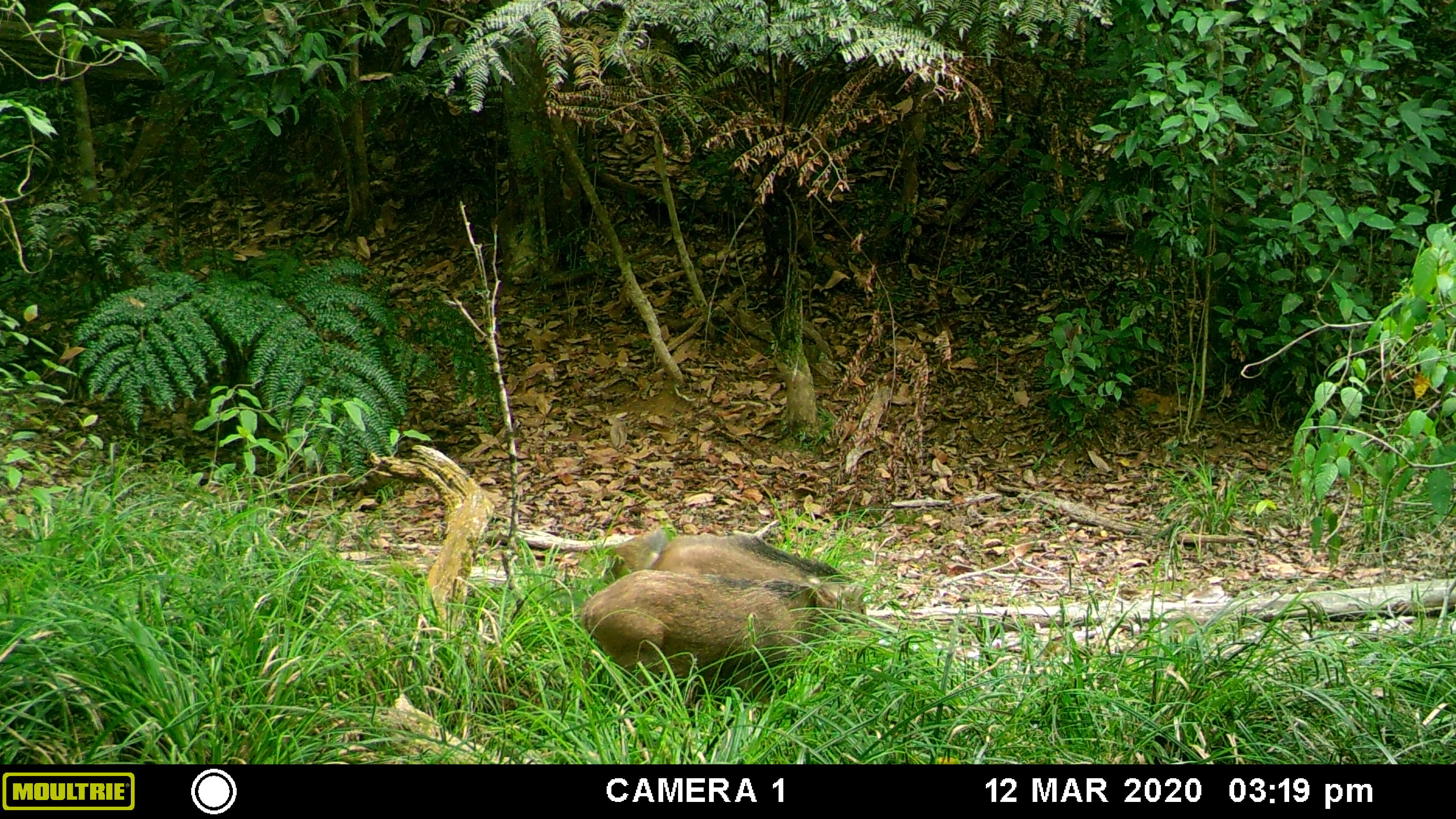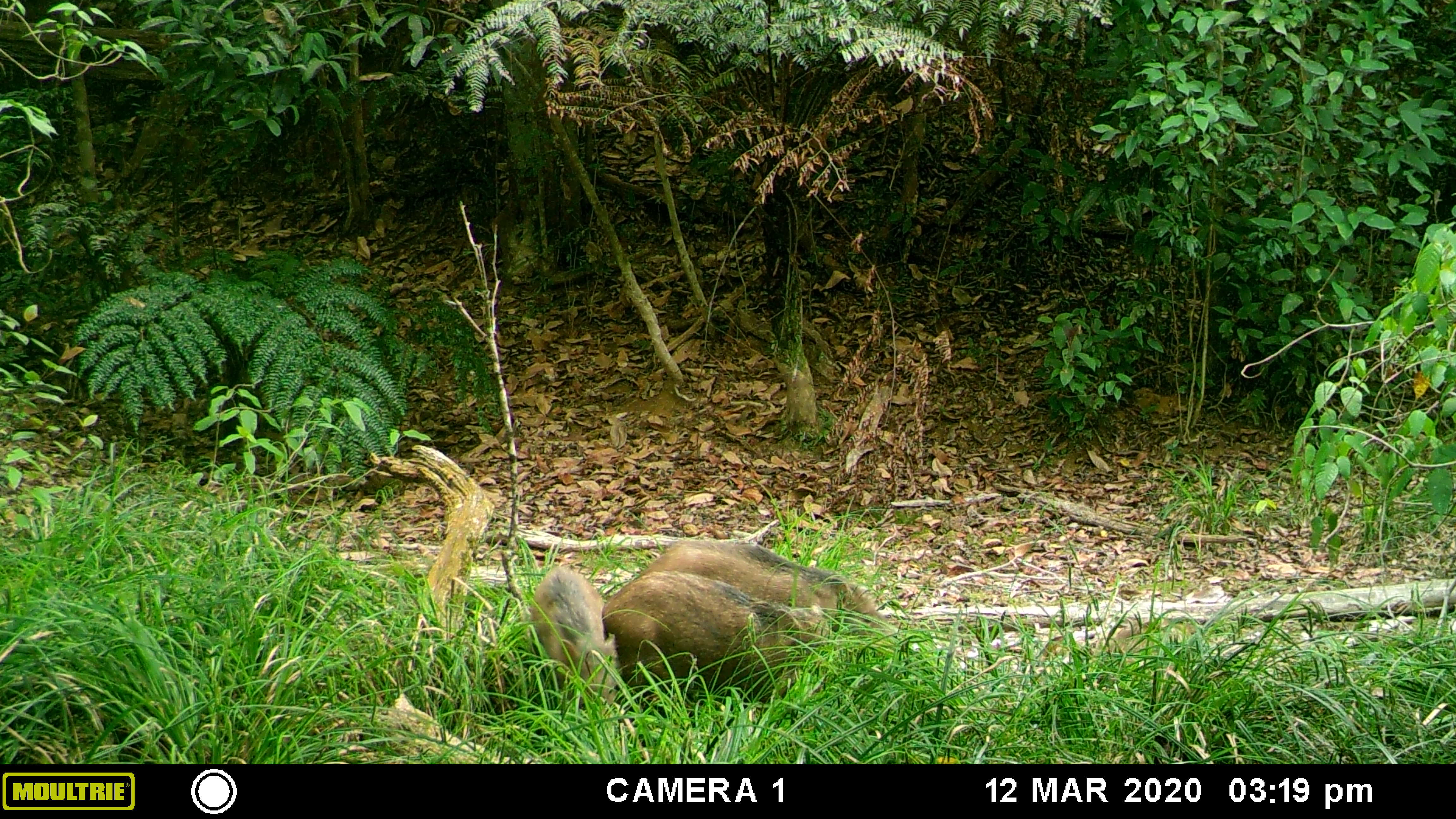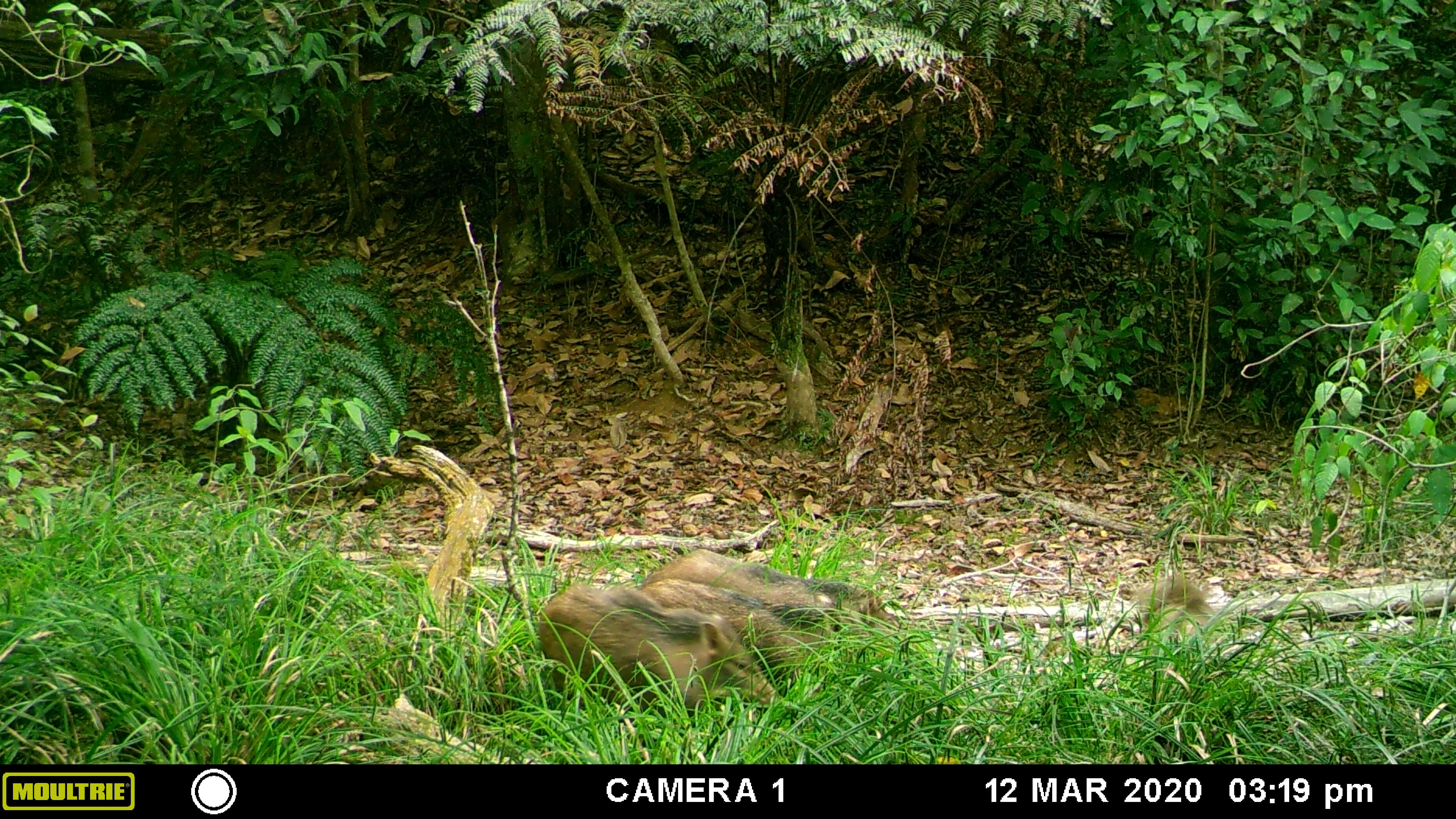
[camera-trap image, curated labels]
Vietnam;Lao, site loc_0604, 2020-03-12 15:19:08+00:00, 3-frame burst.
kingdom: Animalia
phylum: Chordata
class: Mammalia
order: Artiodactyla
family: Suidae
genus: Sus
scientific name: Sus scrofa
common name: eurasian wild pig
Eurasian wild pig (Sus scrofa). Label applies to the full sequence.